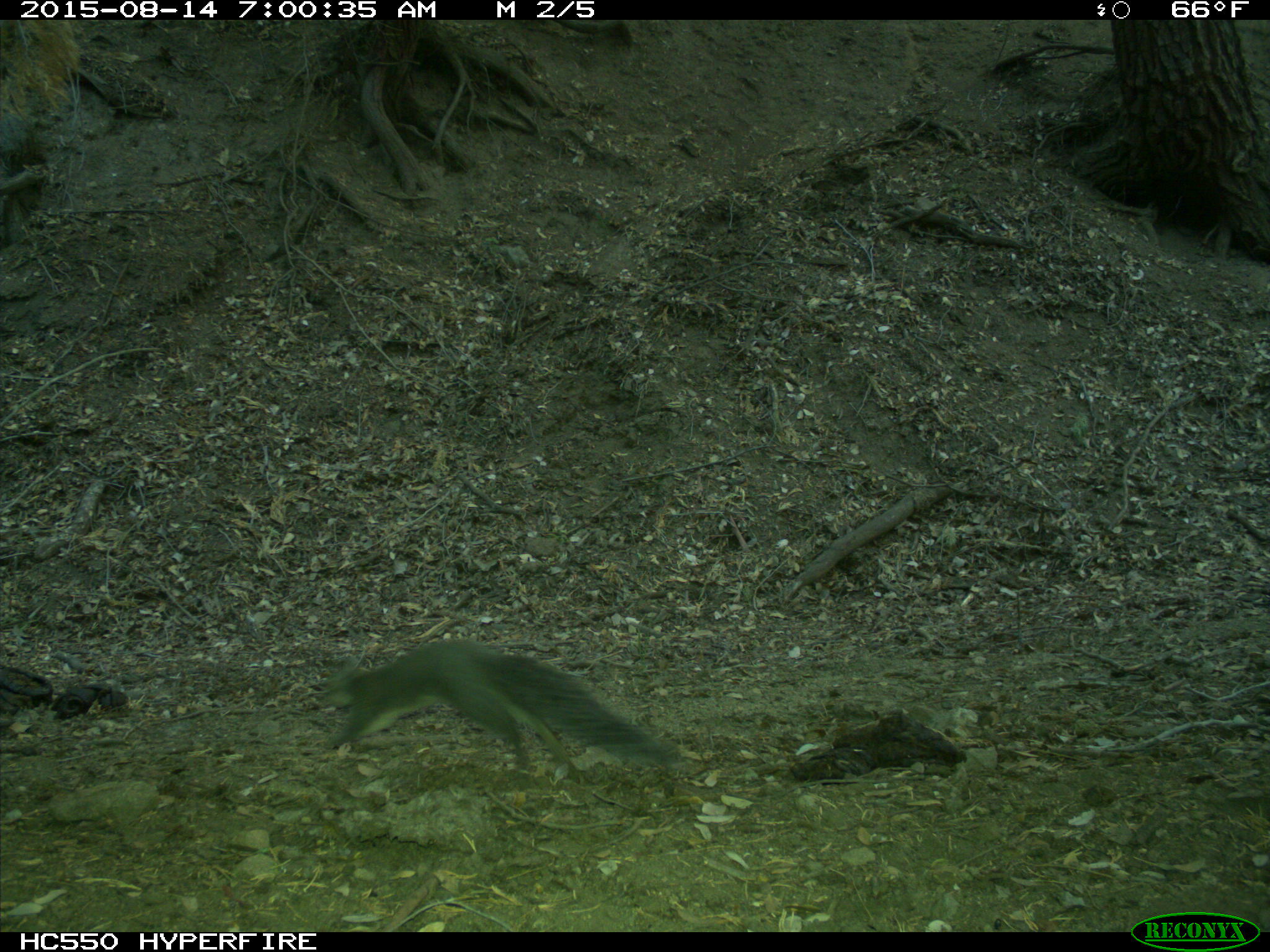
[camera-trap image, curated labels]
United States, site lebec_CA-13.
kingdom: Animalia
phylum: Chordata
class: Mammalia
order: Rodentia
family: Sciuridae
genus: Sciurus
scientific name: Sciurus carolinensis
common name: eastern gray squirrel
Sciurus carolinensis (eastern gray squirrel).